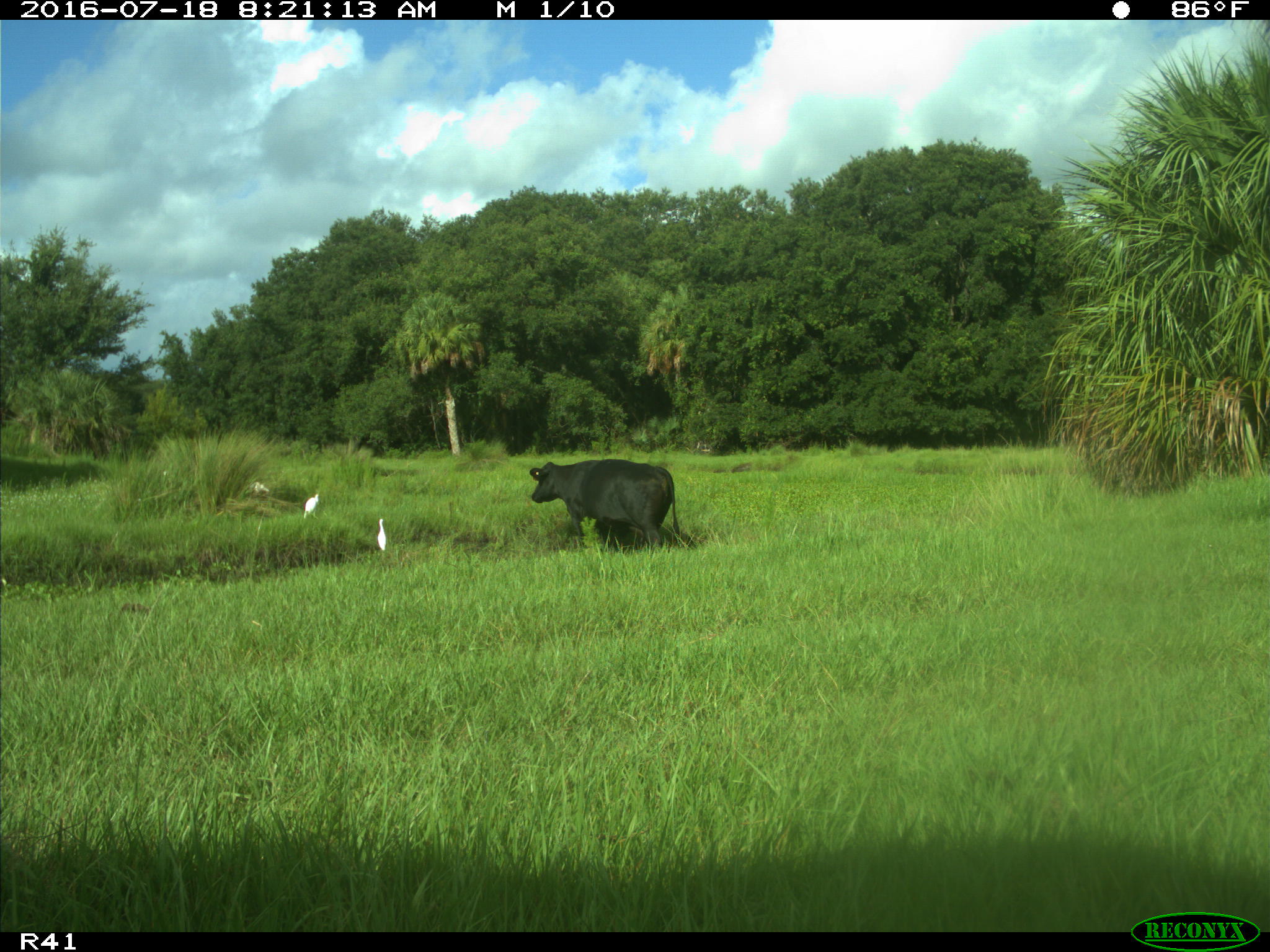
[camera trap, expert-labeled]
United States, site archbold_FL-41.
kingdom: Animalia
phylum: Chordata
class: Mammalia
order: Artiodactyla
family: Bovidae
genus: Bos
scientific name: Bos taurus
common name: domestic cow